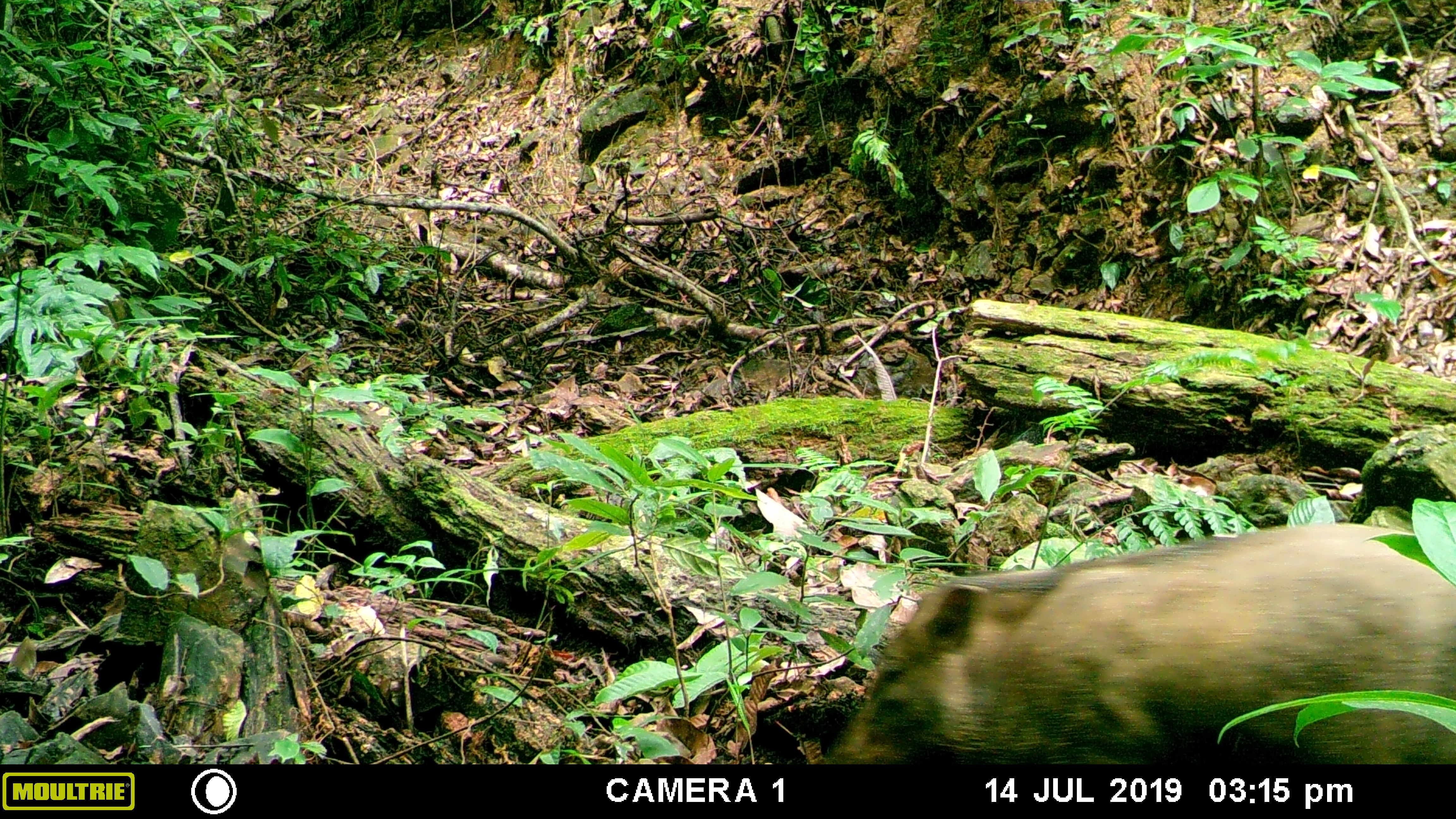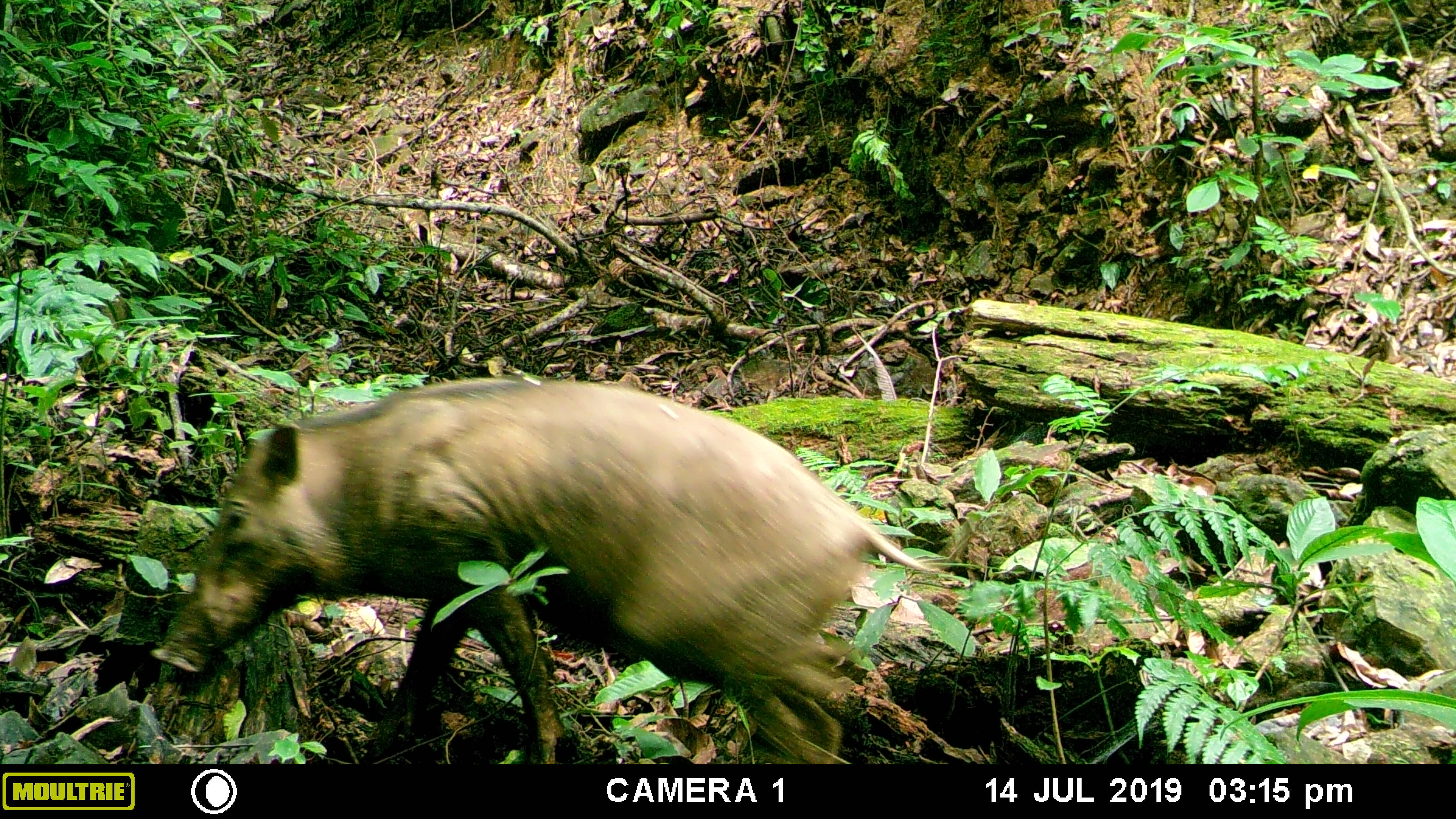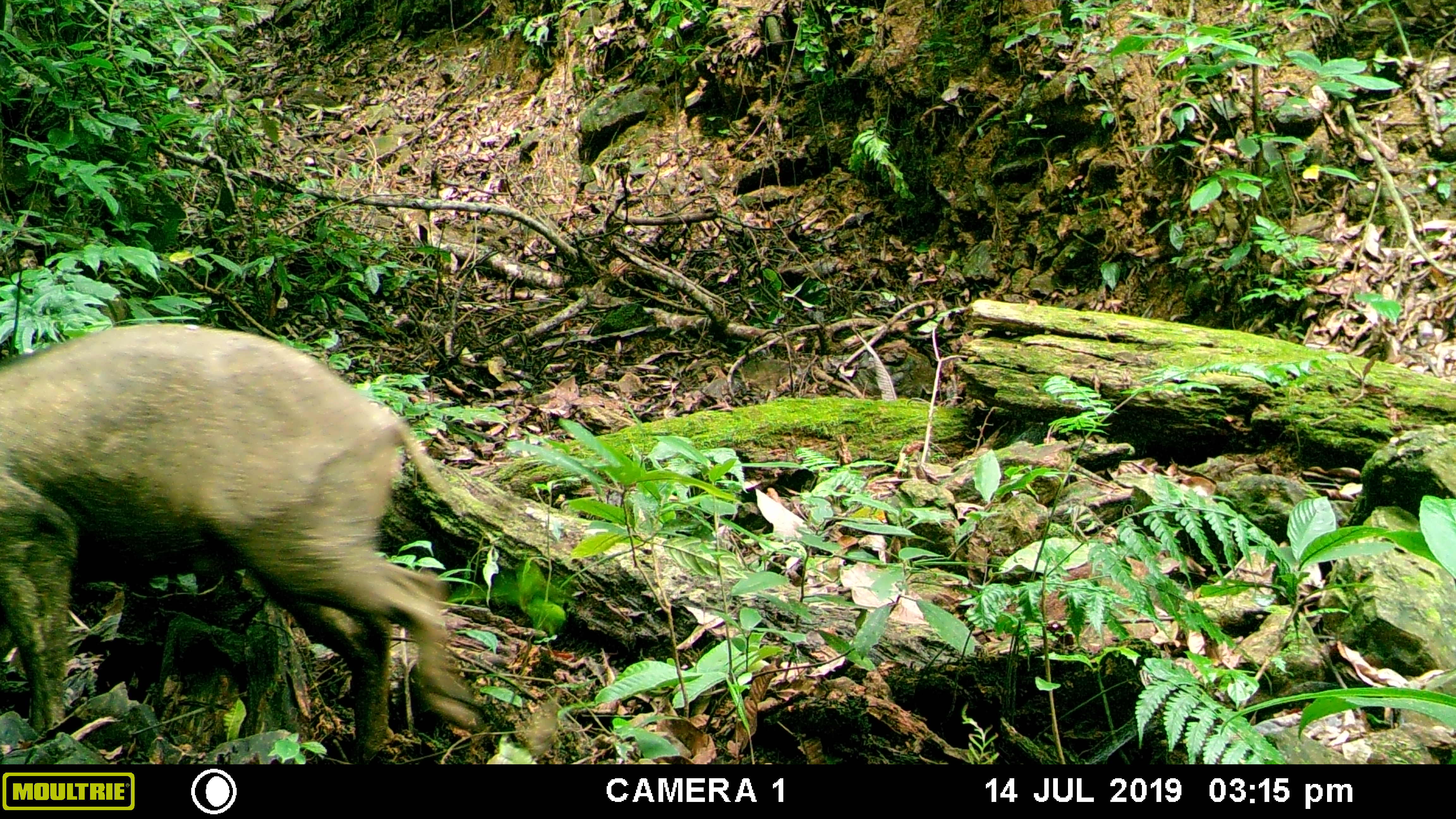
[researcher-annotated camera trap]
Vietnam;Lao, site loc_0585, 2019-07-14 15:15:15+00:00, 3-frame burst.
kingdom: Animalia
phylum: Chordata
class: Mammalia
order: Artiodactyla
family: Suidae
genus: Sus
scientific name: Sus scrofa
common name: eurasian wild pig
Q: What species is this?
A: Eurasian wild pig (Sus scrofa).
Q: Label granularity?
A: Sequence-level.